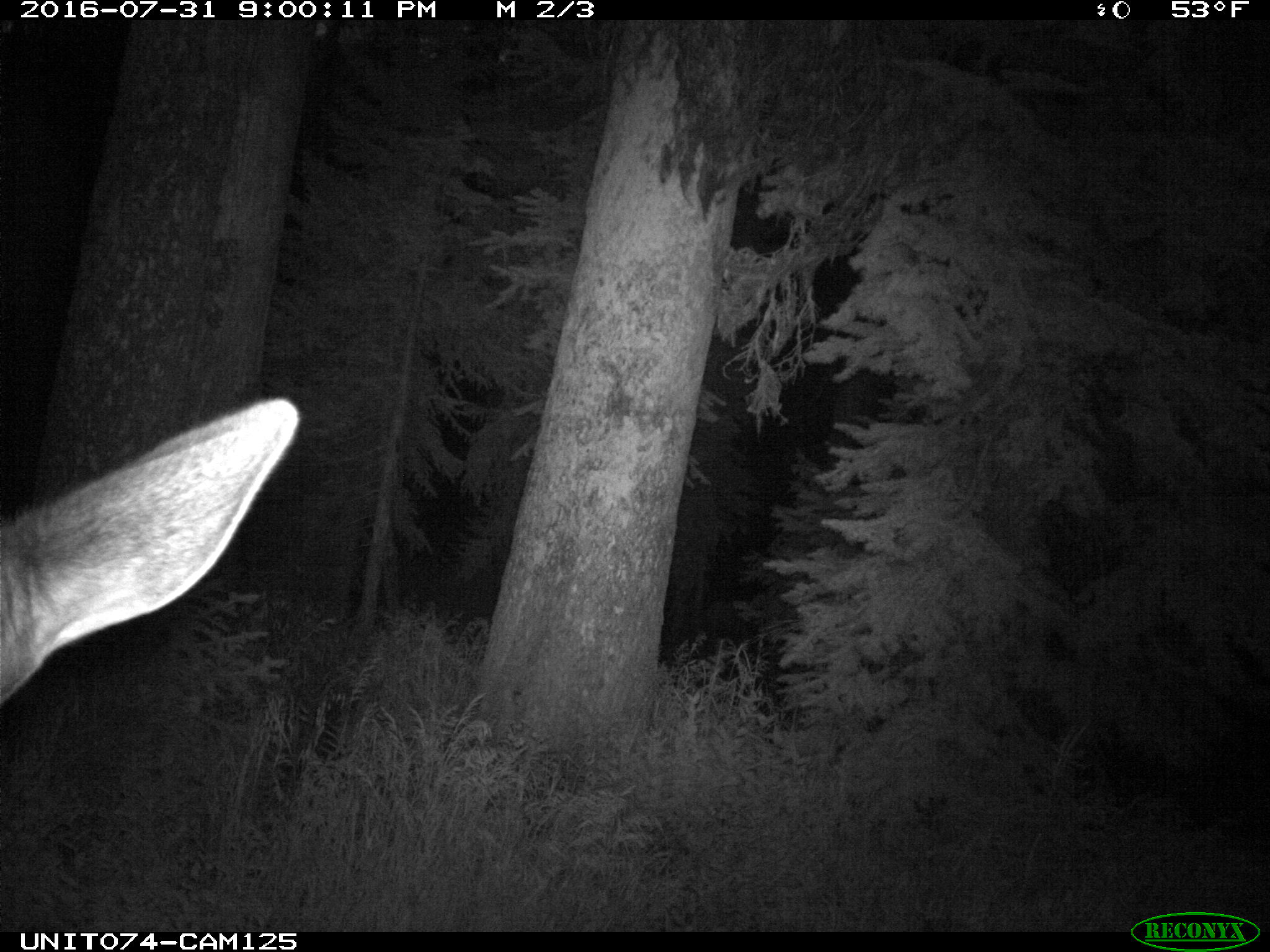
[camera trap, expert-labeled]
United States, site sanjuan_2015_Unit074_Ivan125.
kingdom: Animalia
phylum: Chordata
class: Mammalia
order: Artiodactyla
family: Cervidae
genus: Cervus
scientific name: Cervus elaphus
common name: red deer